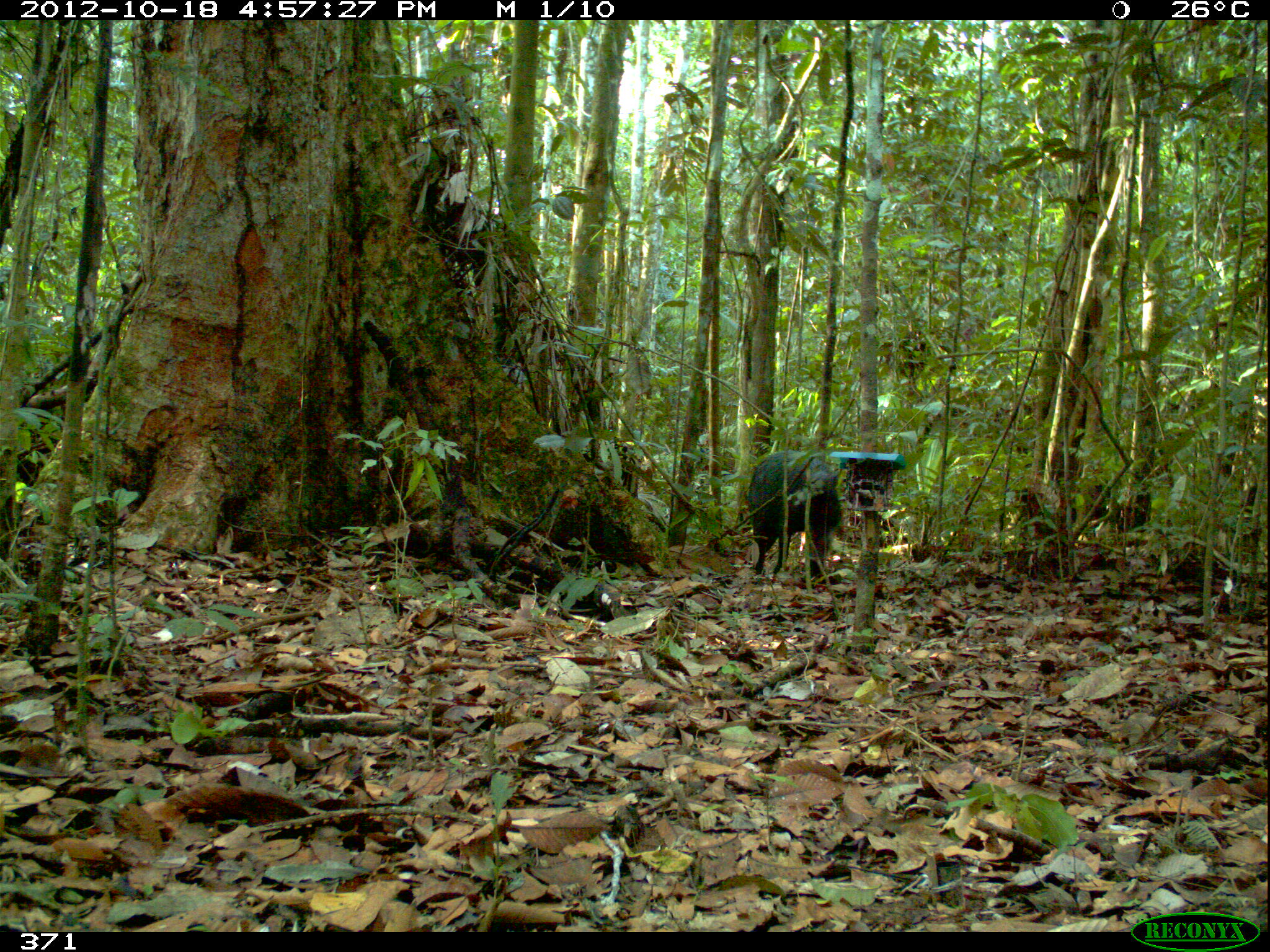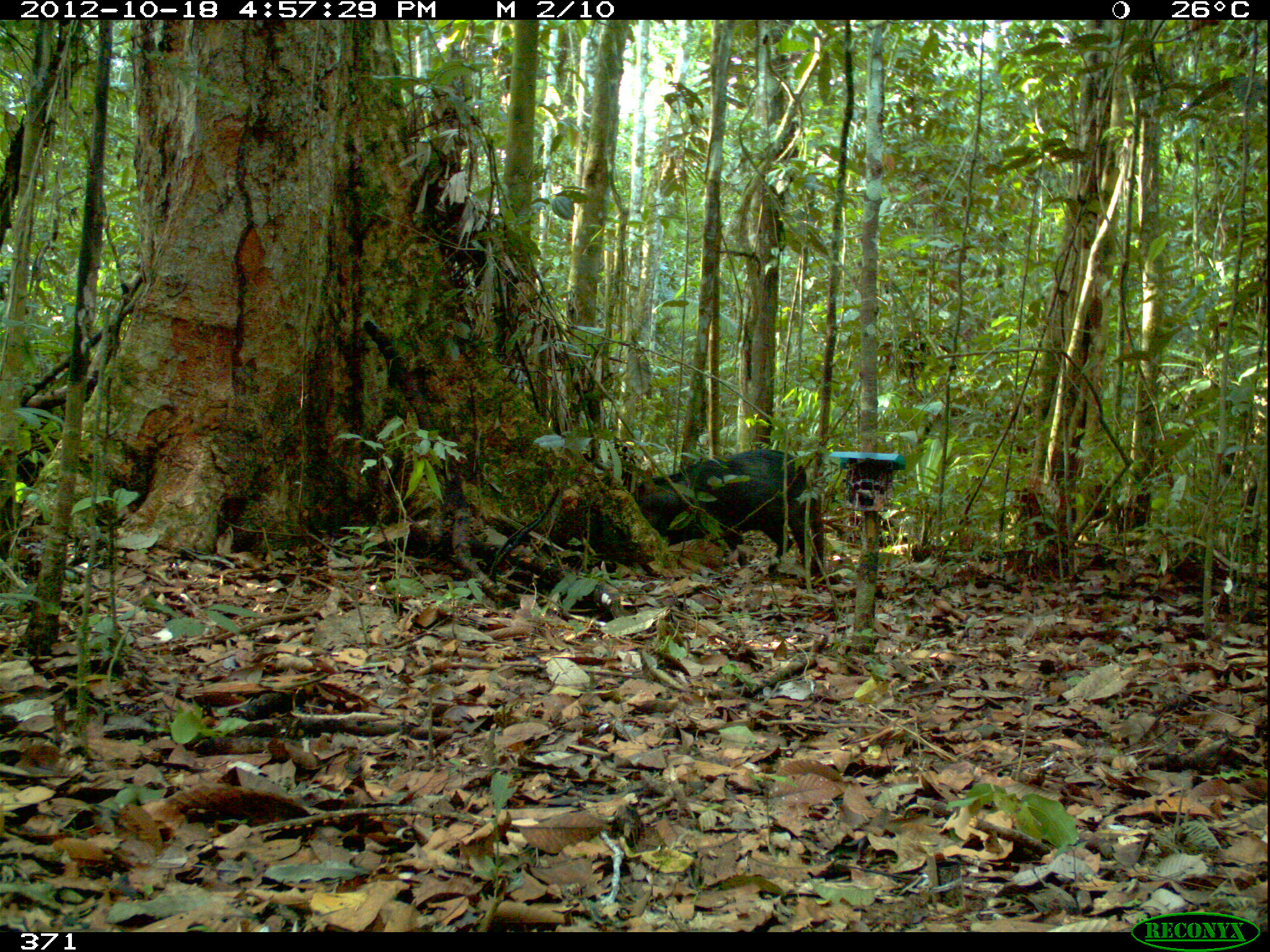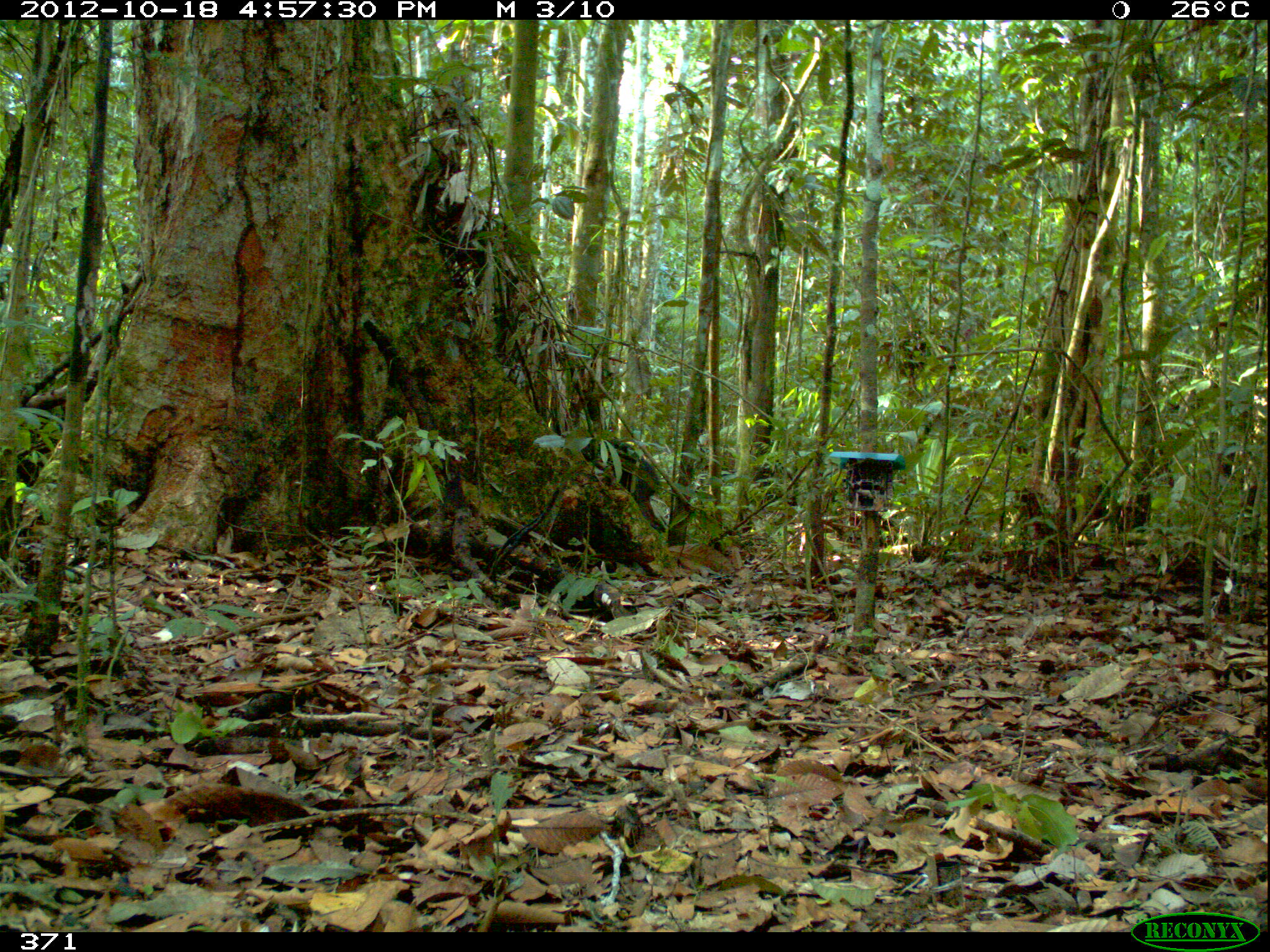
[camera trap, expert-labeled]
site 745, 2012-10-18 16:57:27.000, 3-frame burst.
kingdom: Animalia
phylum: Chordata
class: Mammalia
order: Artiodactyla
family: Tayassuidae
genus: Tayassu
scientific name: Tayassu pecari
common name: white-lipped peccary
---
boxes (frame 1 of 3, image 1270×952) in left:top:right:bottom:
tayassu pecari: 739:449:844:583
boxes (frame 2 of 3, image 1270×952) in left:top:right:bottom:
tayassu pecari: 633:447:813:573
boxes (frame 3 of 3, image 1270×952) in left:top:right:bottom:
tayassu pecari: 555:433:664:530